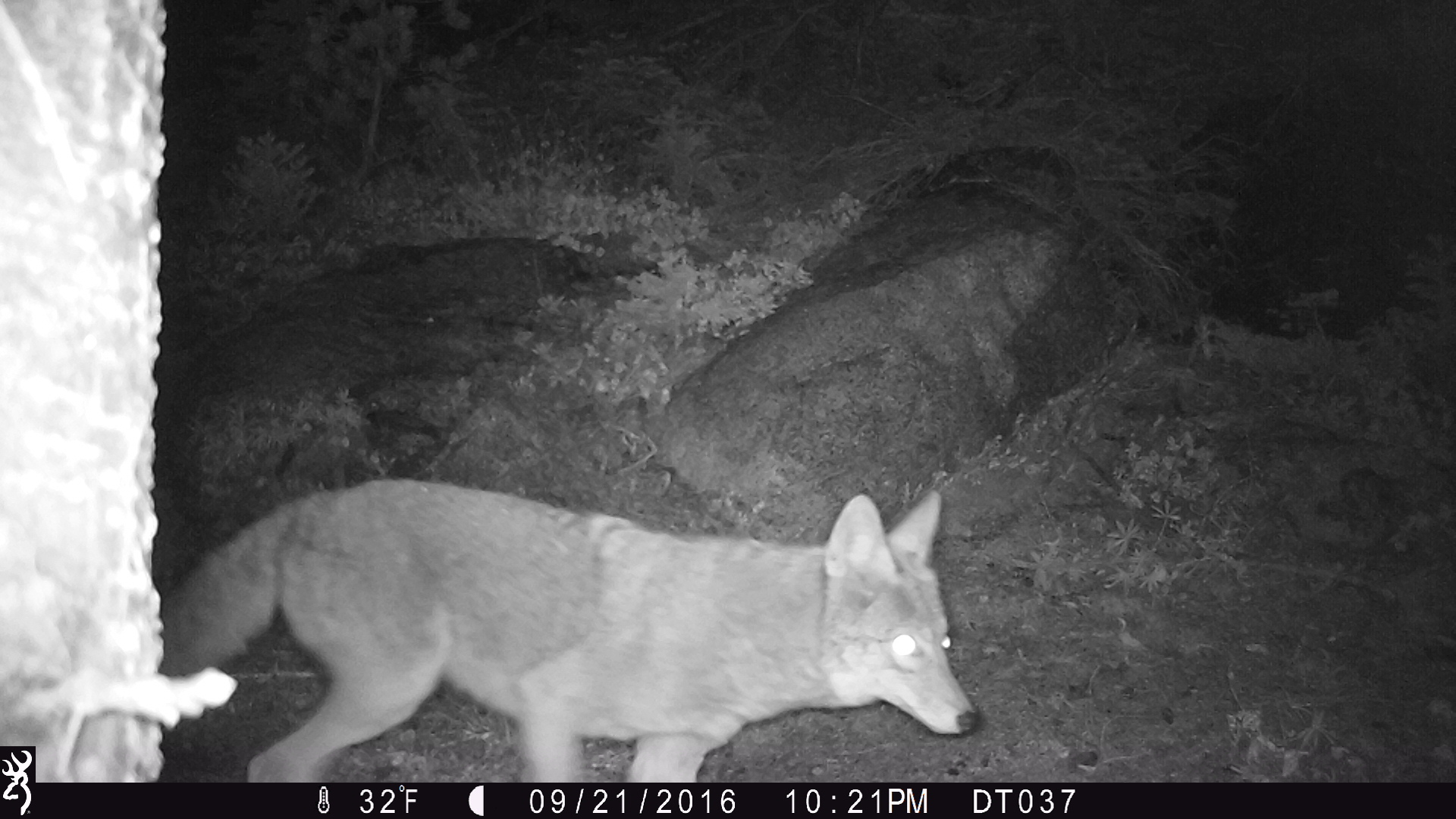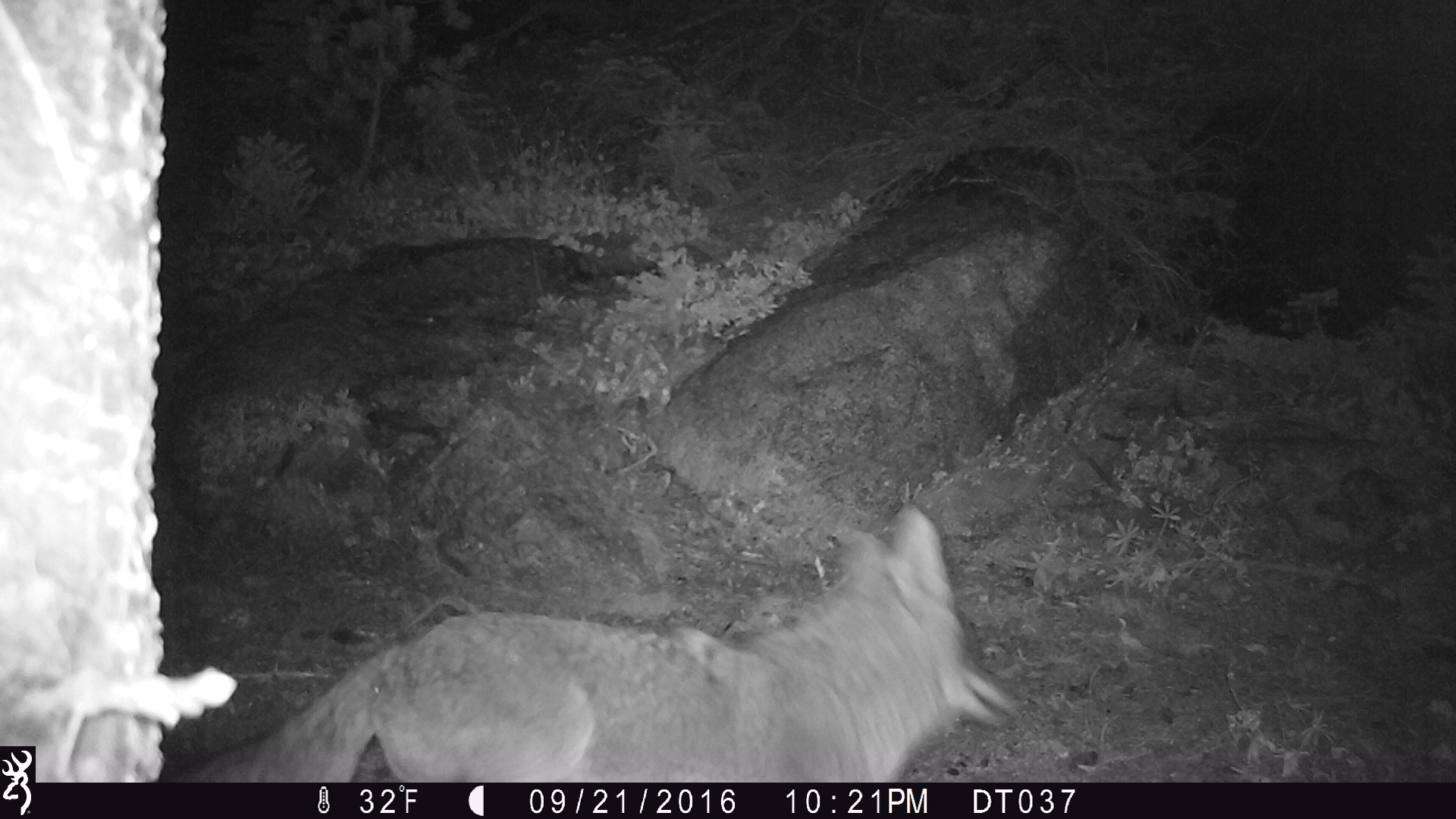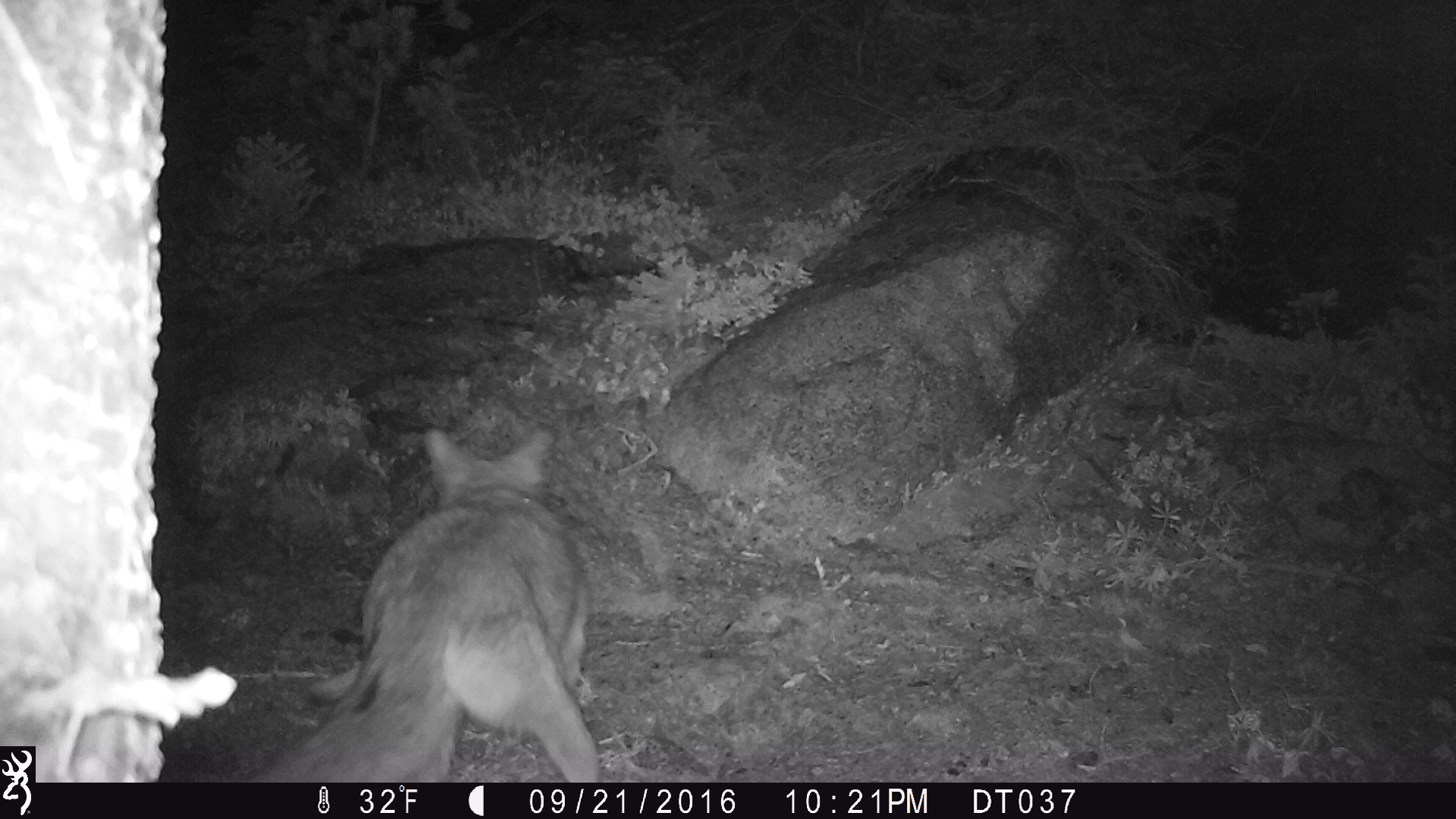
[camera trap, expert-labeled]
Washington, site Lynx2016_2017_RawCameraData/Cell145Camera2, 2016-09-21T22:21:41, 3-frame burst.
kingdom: Animalia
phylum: Chordata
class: Mammalia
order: Carnivora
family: Canidae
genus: Canis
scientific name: Canis latrans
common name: coyote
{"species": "Canis latrans (coyote)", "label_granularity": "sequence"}